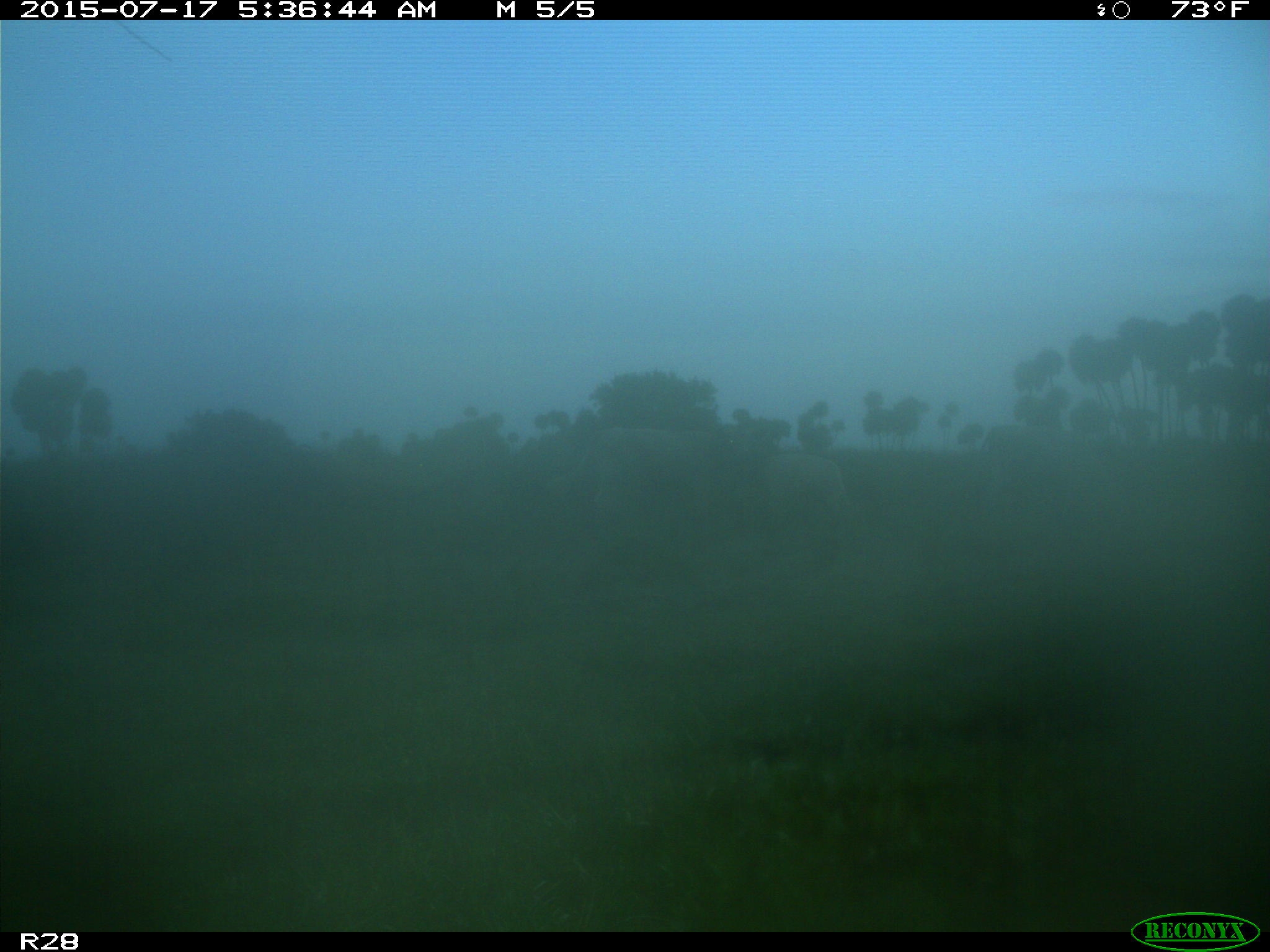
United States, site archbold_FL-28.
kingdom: Animalia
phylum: Chordata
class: Mammalia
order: Artiodactyla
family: Bovidae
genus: Bos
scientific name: Bos taurus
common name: domestic cow